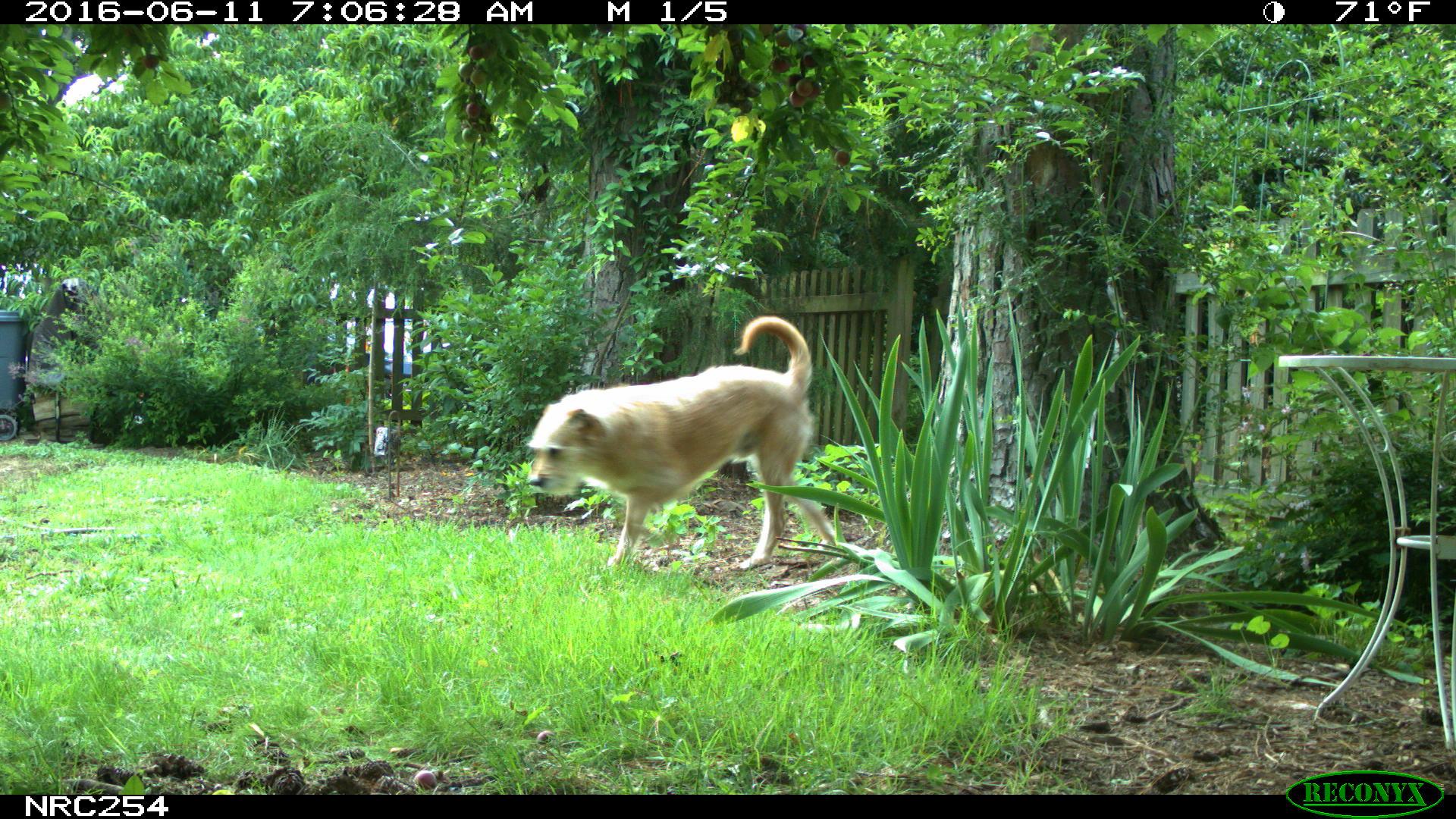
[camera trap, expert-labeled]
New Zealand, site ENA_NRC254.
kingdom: Animalia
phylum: Chordata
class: Mammalia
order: Carnivora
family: Canidae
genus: Canis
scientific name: Canis familiaris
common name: domestic dog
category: dog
Dog (domestic dog) (Canis familiaris).